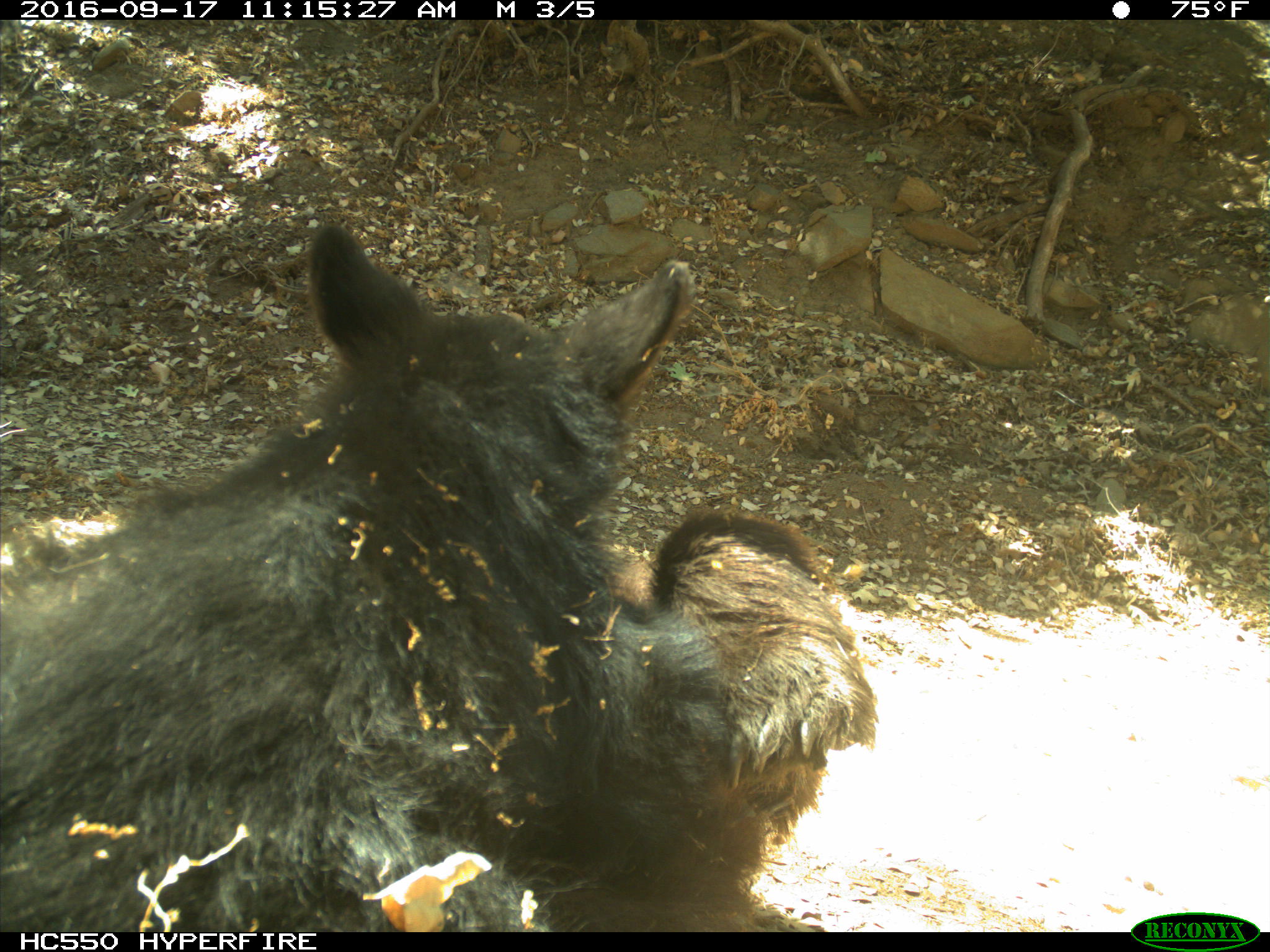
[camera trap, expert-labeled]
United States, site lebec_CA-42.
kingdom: Animalia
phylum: Chordata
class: Mammalia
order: Carnivora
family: Ursidae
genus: Ursus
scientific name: Ursus americanus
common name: american black bear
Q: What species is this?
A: Ursus americanus (american black bear).